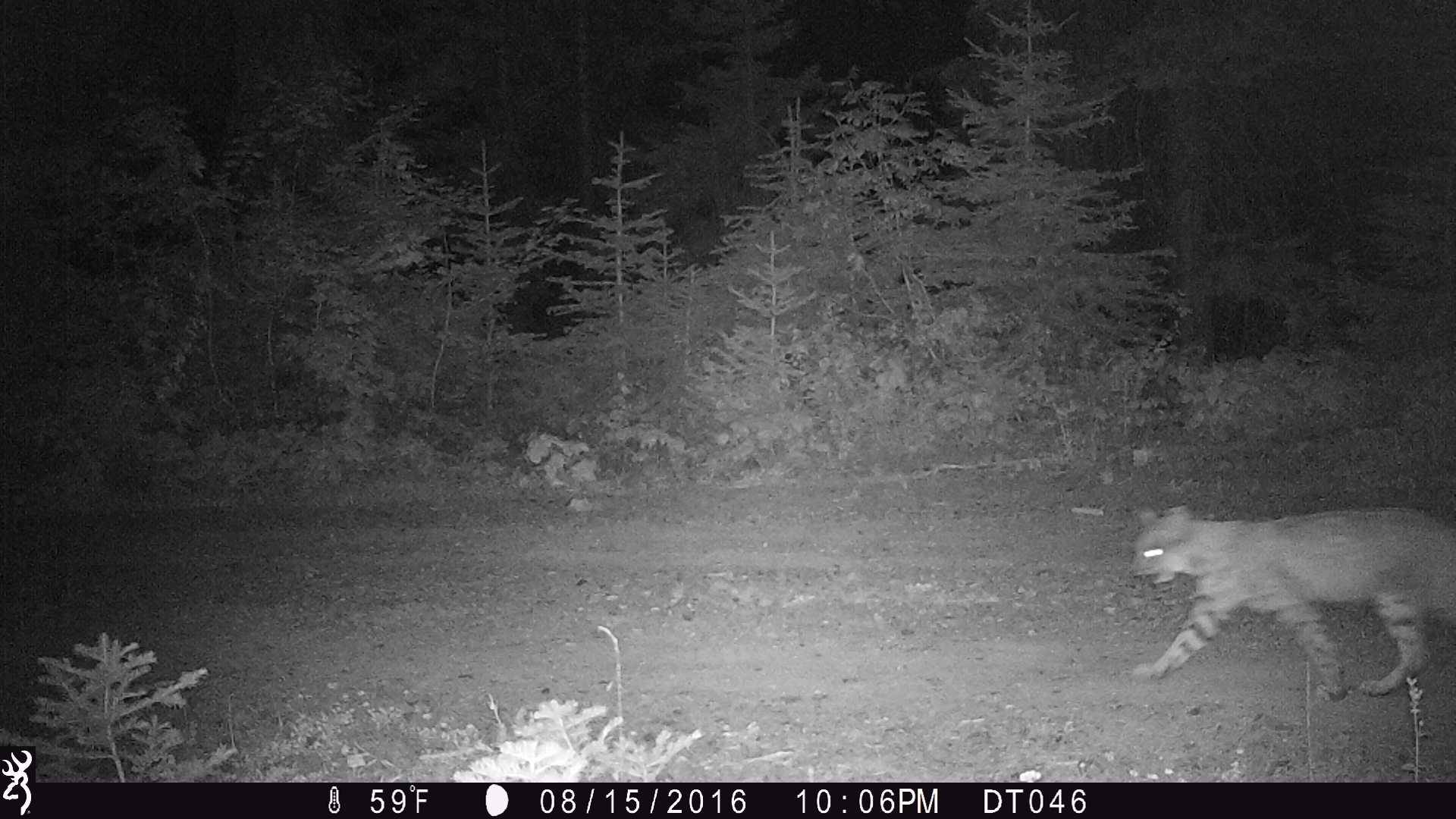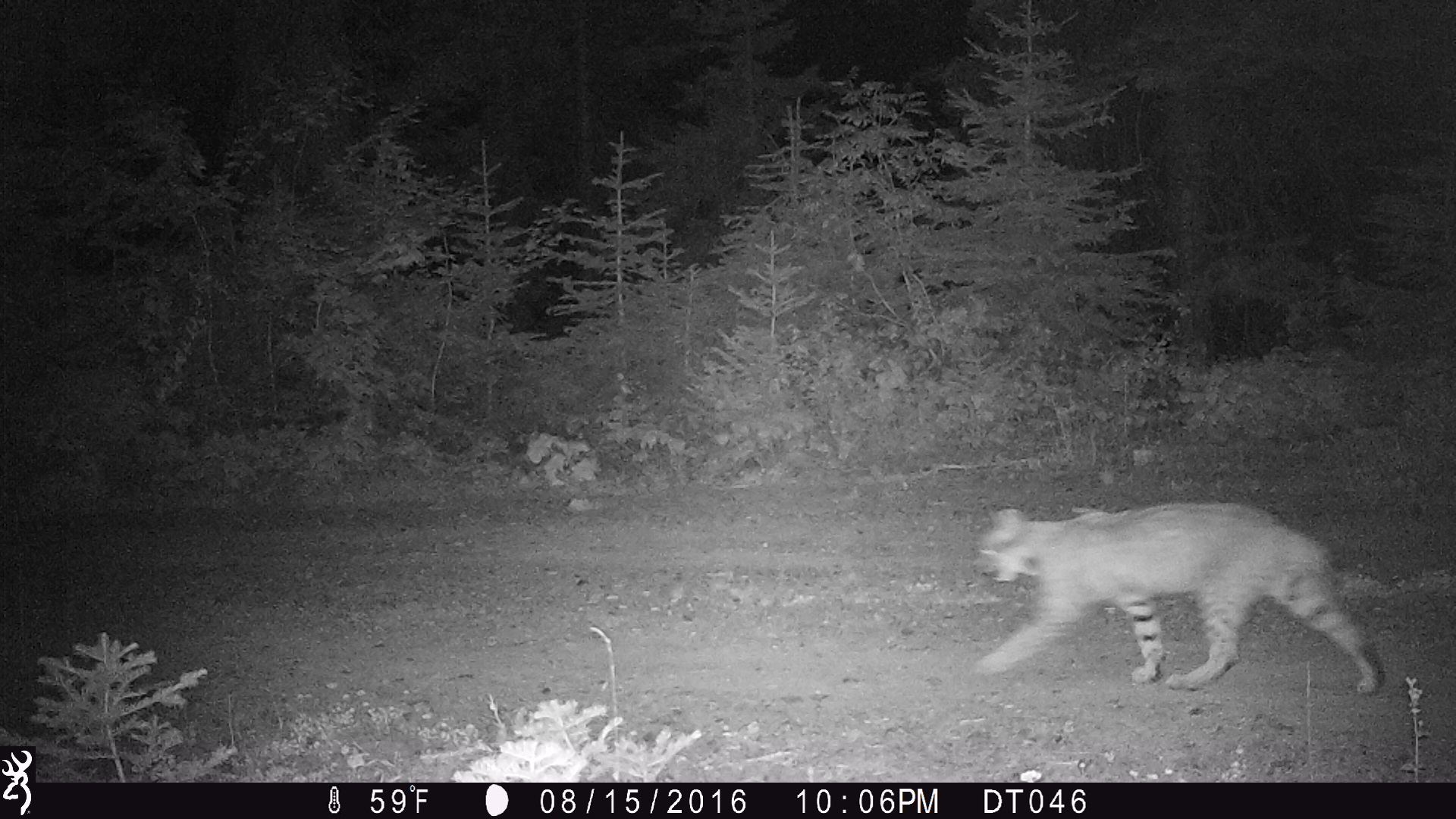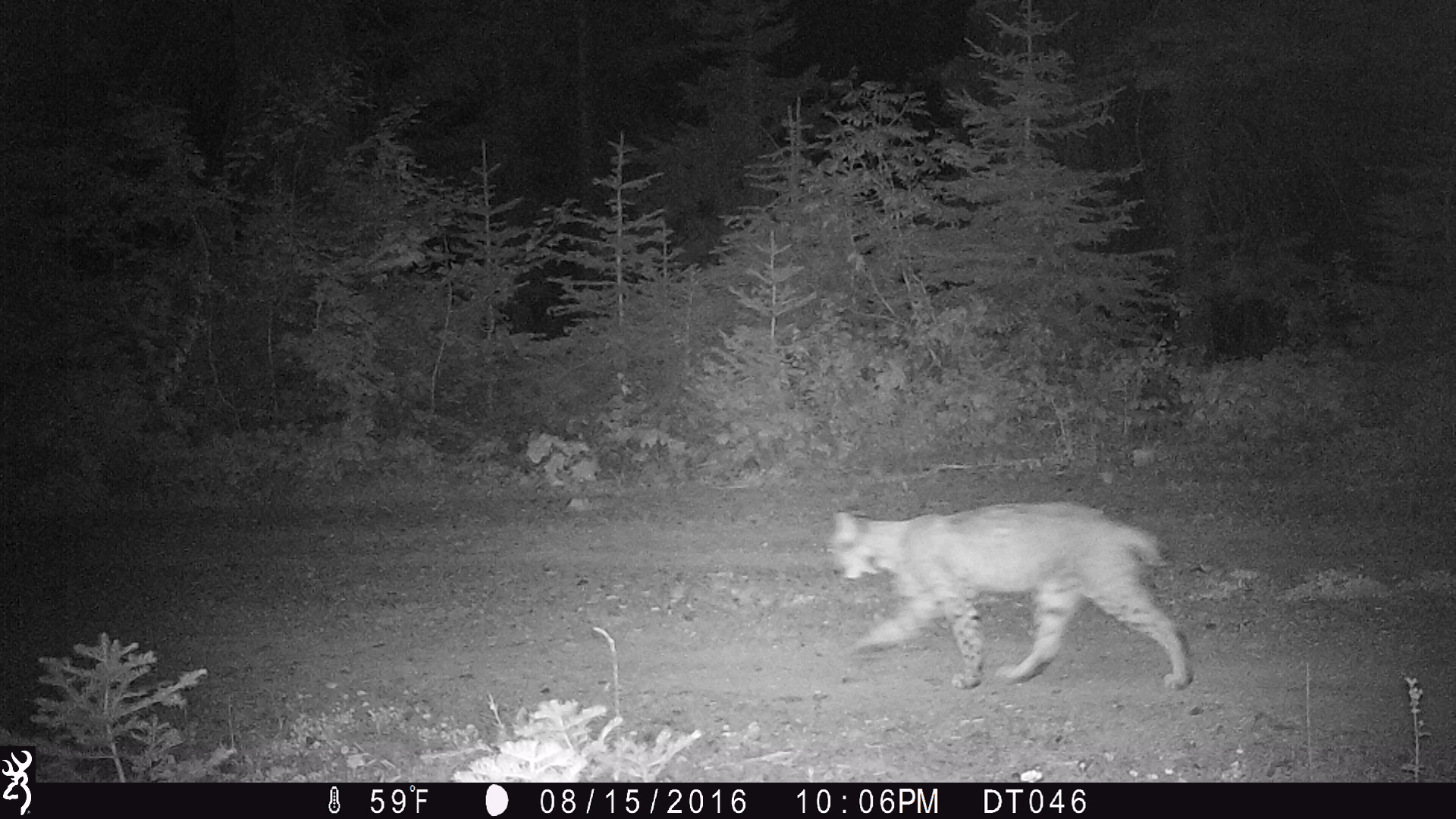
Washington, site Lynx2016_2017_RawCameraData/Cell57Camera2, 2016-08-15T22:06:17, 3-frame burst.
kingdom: Animalia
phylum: Chordata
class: Mammalia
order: Carnivora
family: Felidae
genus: Lynx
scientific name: Lynx rufus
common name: bobcat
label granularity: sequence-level